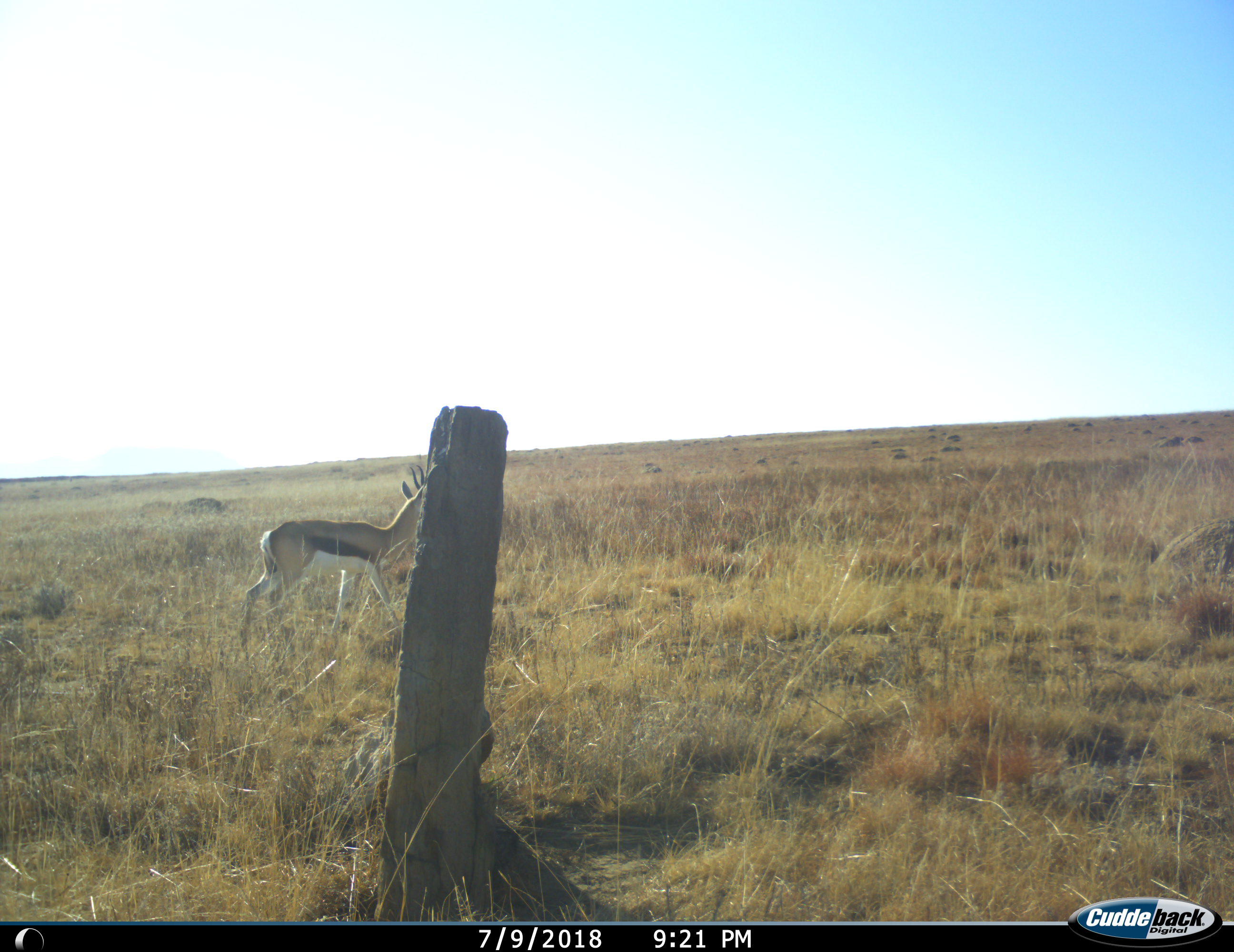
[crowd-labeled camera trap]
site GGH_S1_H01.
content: unidentified animal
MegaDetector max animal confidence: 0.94